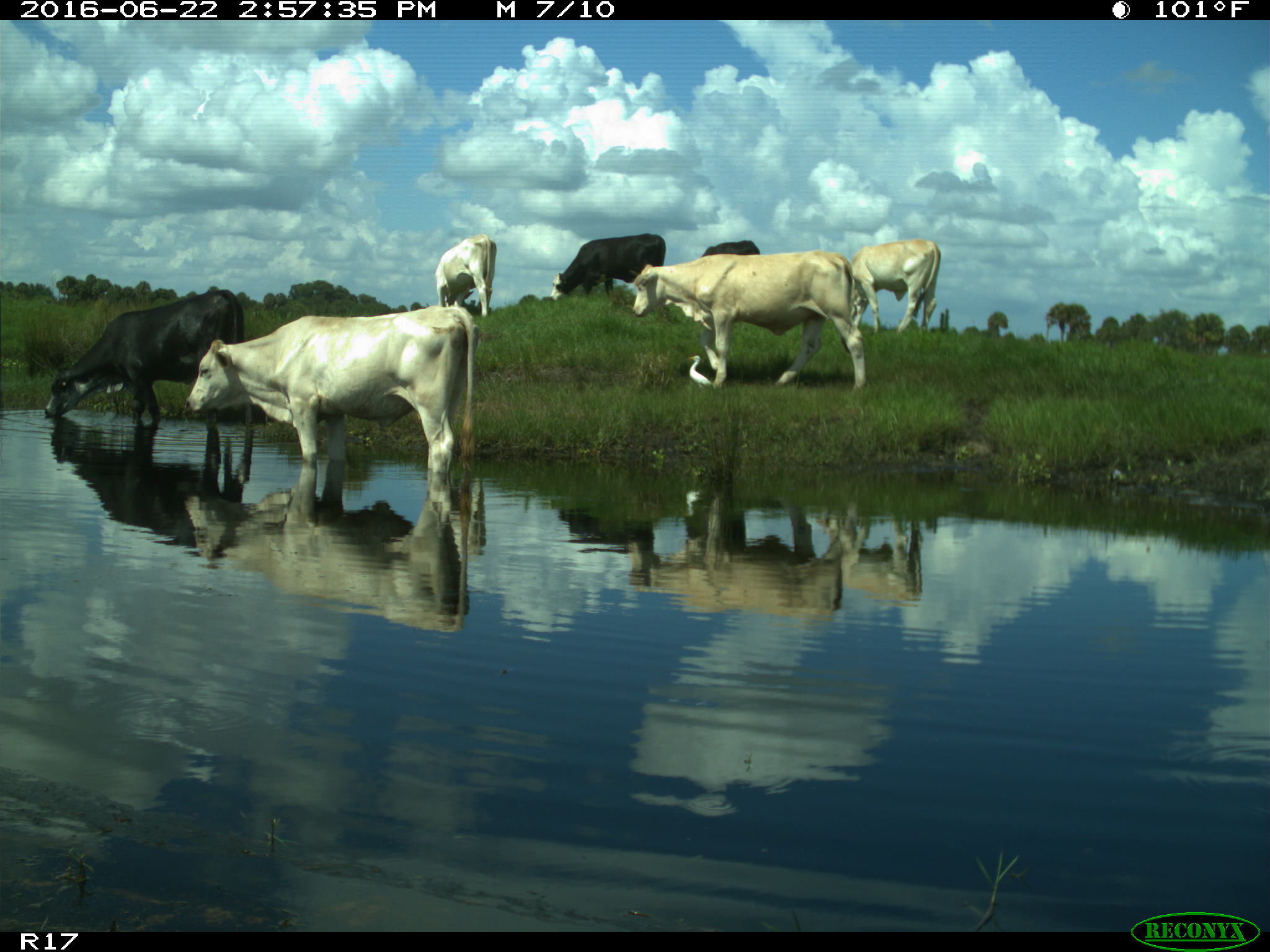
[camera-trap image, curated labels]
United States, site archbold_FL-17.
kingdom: Animalia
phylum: Chordata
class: Mammalia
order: Artiodactyla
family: Bovidae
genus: Bos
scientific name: Bos taurus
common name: domestic cow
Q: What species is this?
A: Bos taurus (domestic cow).